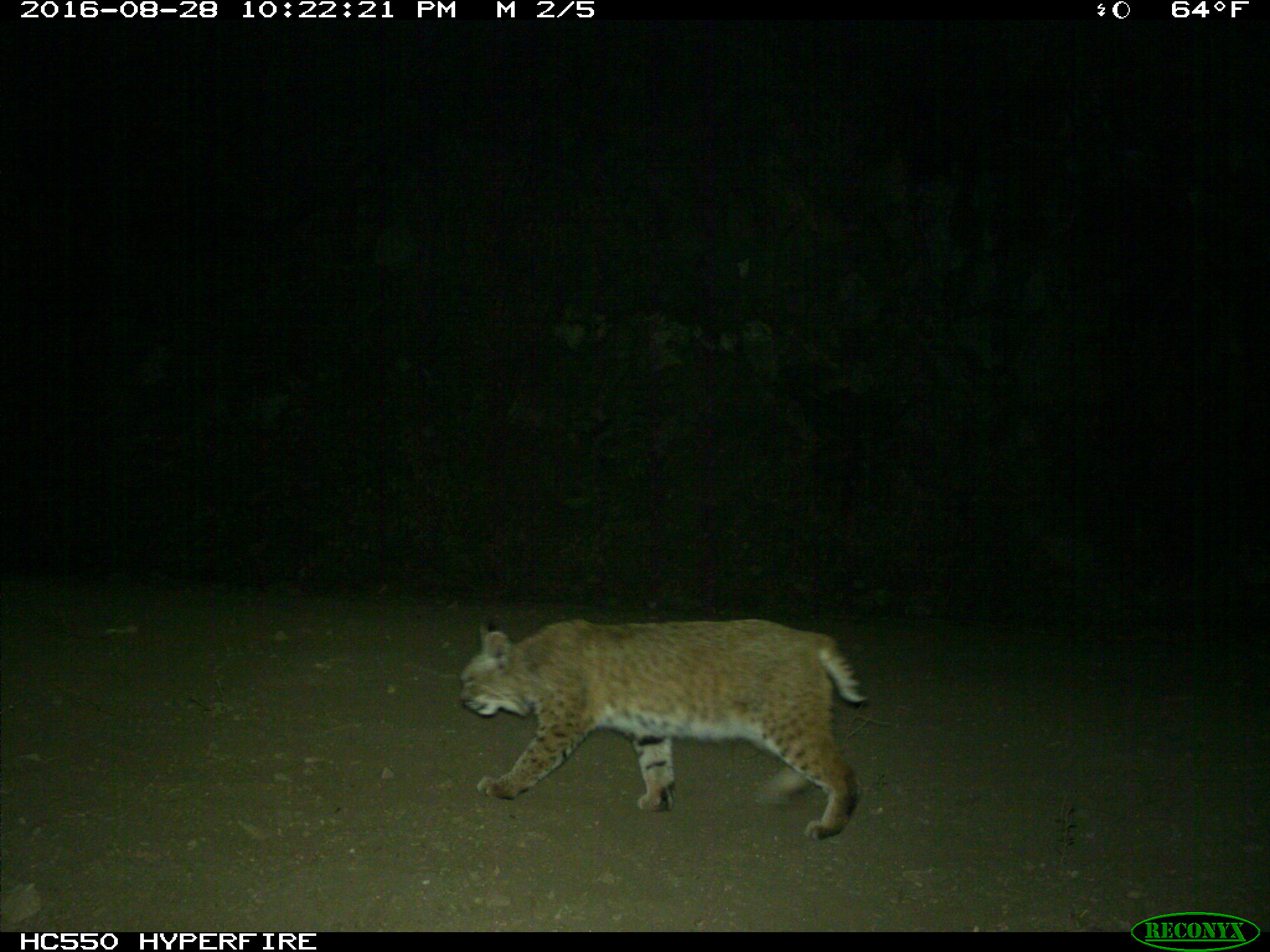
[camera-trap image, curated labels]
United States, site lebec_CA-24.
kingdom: Animalia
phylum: Chordata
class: Mammalia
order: Carnivora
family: Ursidae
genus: Ursus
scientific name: Ursus americanus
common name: american black bear